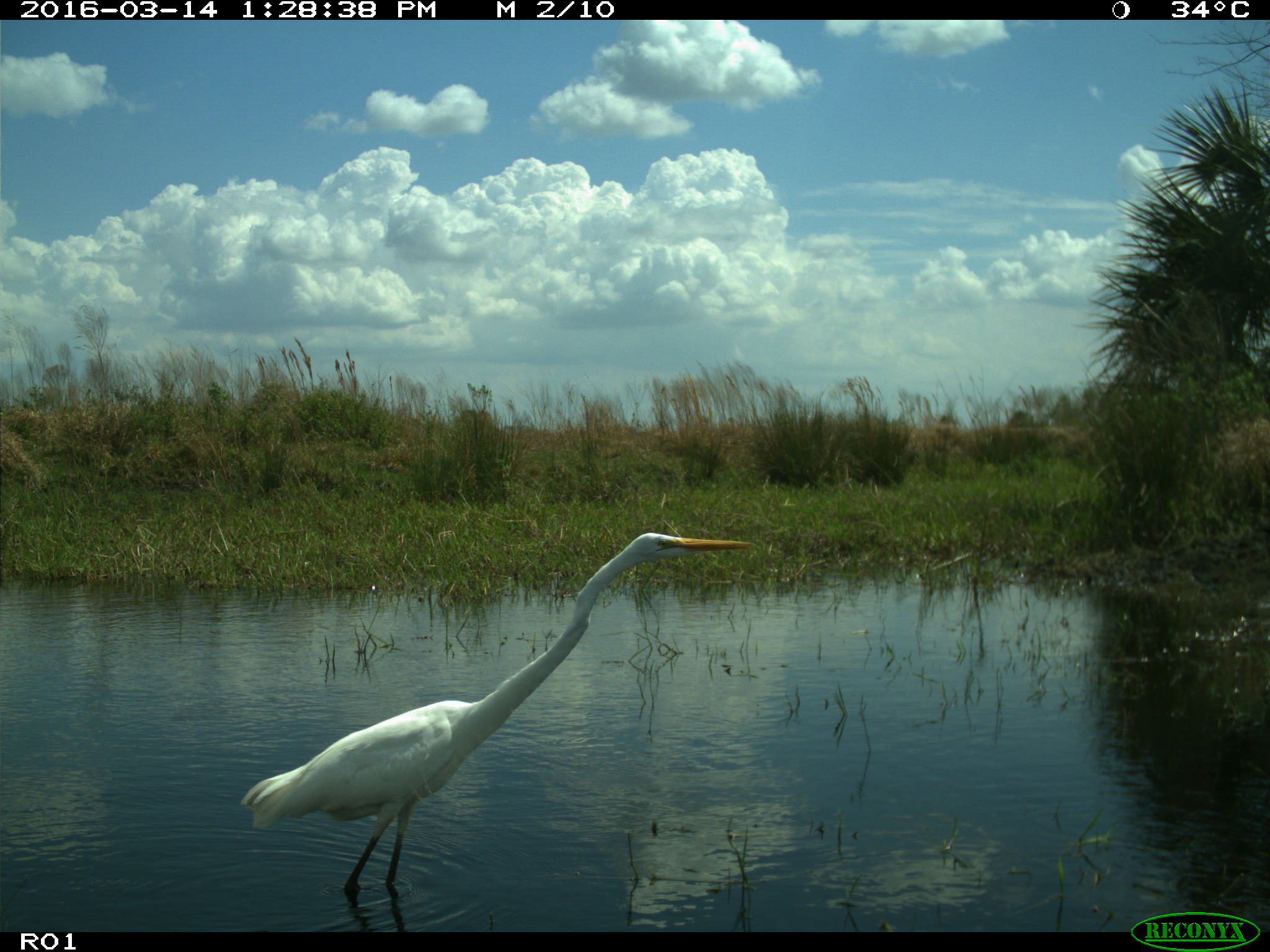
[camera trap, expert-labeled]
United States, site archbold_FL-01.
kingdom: Animalia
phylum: Chordata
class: Aves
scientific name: Aves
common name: birds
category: unidentified bird